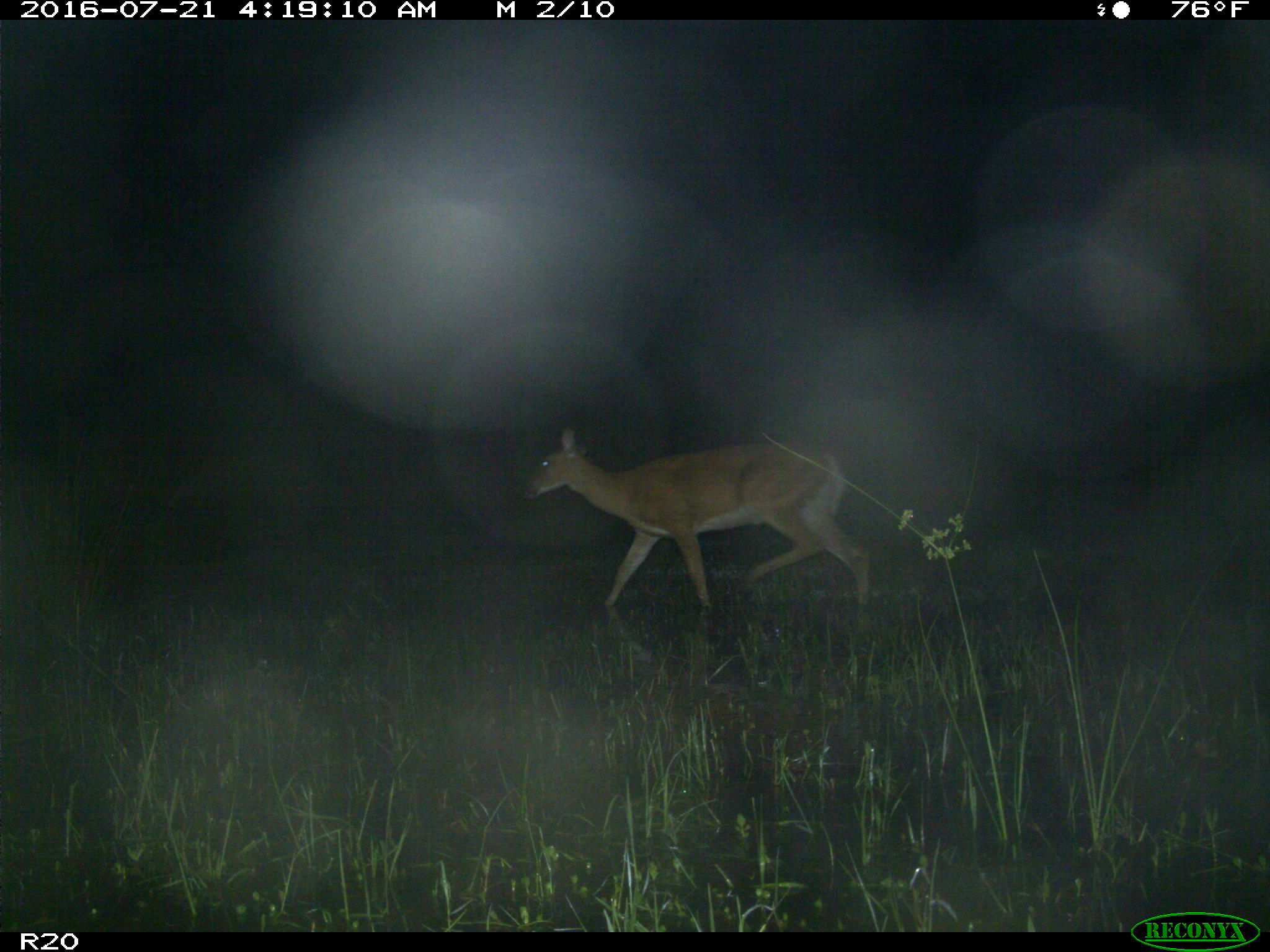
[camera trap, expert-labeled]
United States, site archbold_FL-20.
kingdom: Animalia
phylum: Chordata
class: Mammalia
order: Artiodactyla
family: Cervidae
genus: Odocoileus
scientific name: Odocoileus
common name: deer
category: unidentified deer